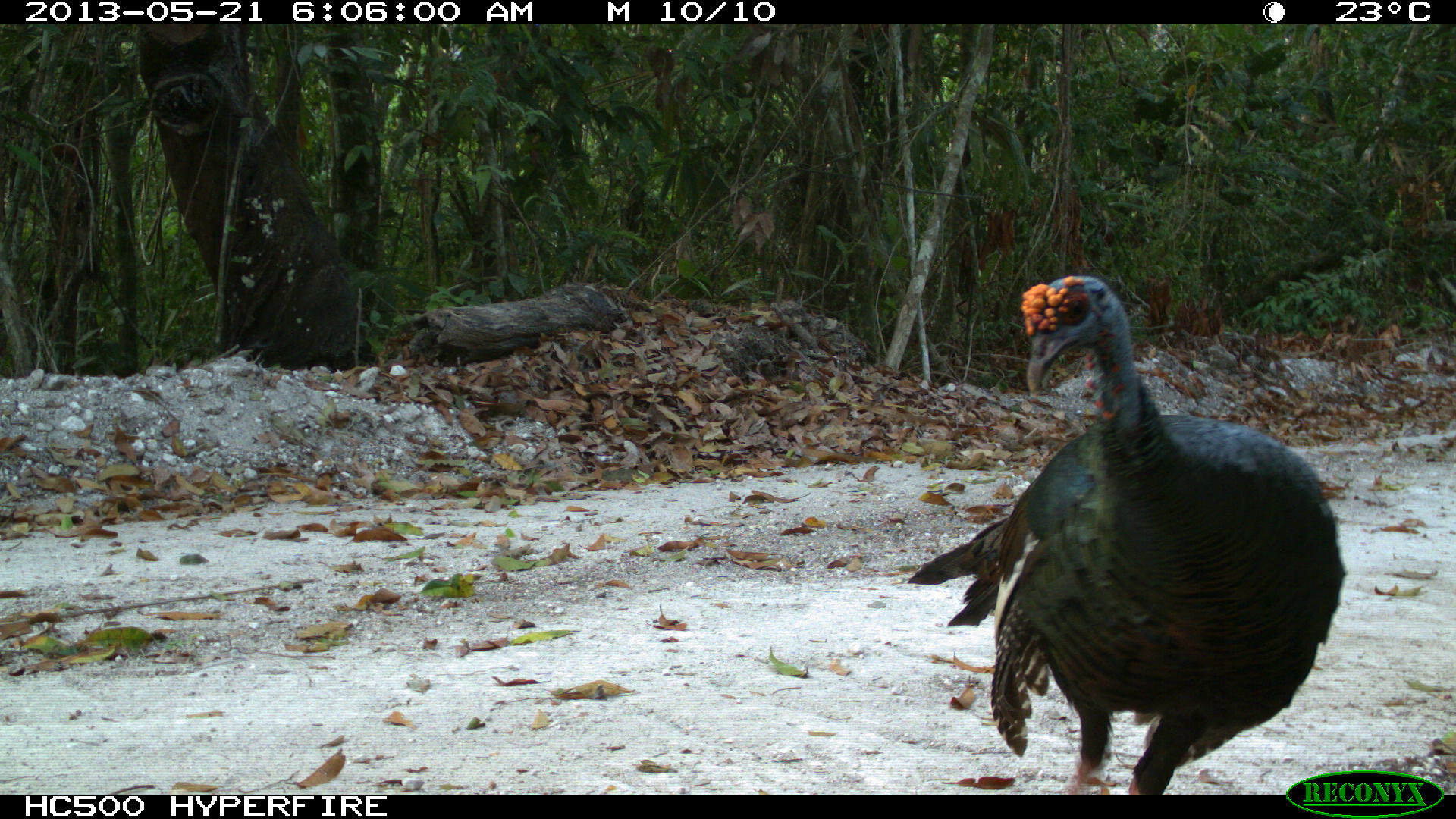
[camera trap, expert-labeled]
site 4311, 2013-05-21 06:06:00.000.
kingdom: Animalia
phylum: Chordata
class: Aves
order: Galliformes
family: Phasianidae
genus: Meleagris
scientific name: Meleagris ocellata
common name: ocellated turkey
Meleagris ocellata (ocellated turkey), count 1, sex male.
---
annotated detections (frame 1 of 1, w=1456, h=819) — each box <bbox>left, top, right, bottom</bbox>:
meleagris ocellata: <bbox>907, 274, 1344, 787</bbox>